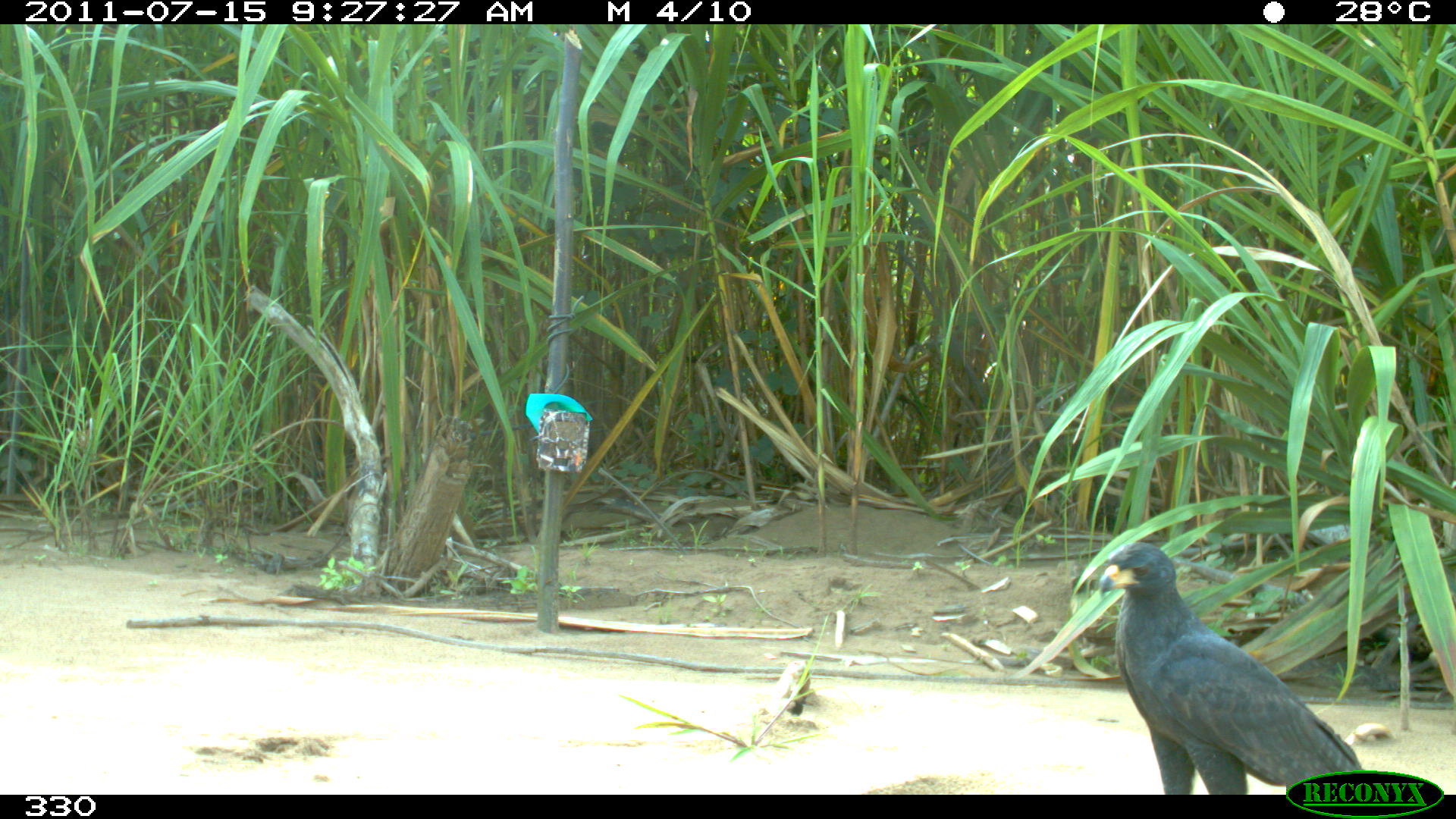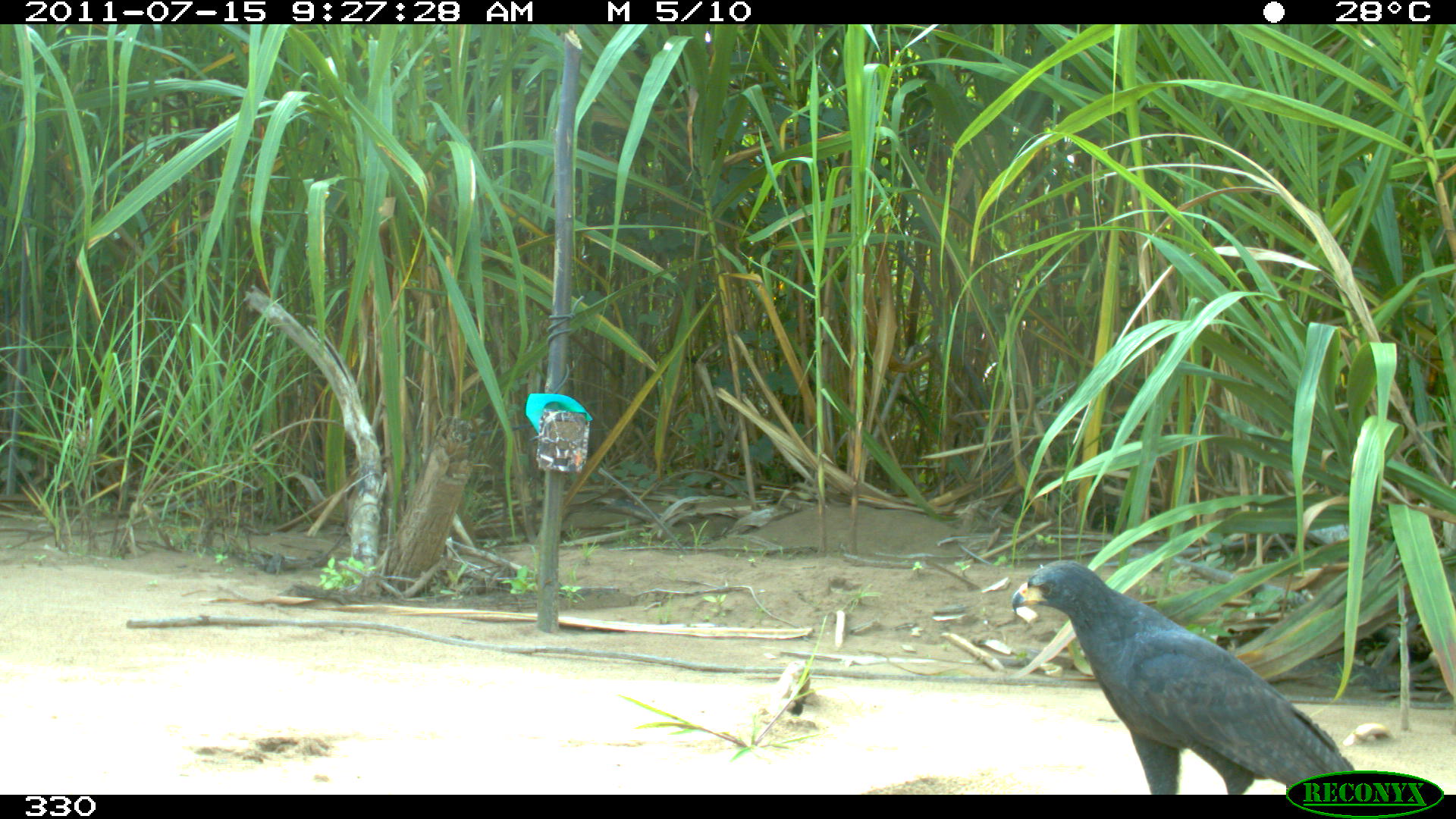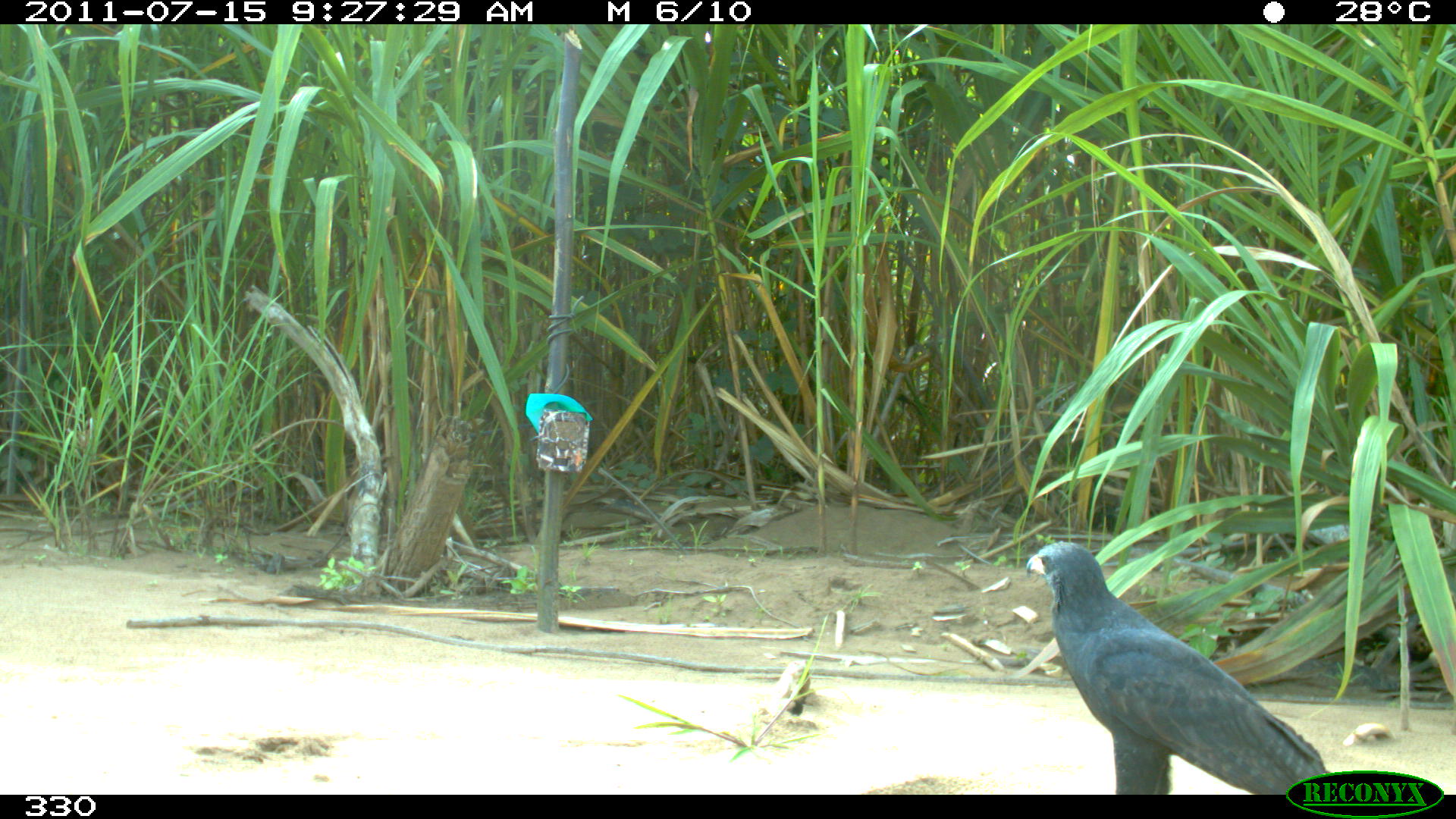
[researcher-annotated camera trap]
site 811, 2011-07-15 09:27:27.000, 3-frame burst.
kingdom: Animalia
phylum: Chordata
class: Aves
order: Accipitriformes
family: Accipitridae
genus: Buteogallus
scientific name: Buteogallus urubitinga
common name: great black hawk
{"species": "Buteogallus urubitinga (great black hawk)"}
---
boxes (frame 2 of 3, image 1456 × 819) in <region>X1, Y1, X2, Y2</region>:
buteogallus urubitinga: <region>1011, 560, 1355, 794</region>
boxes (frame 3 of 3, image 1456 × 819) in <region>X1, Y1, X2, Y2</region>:
buteogallus urubitinga: <region>1025, 540, 1330, 794</region>